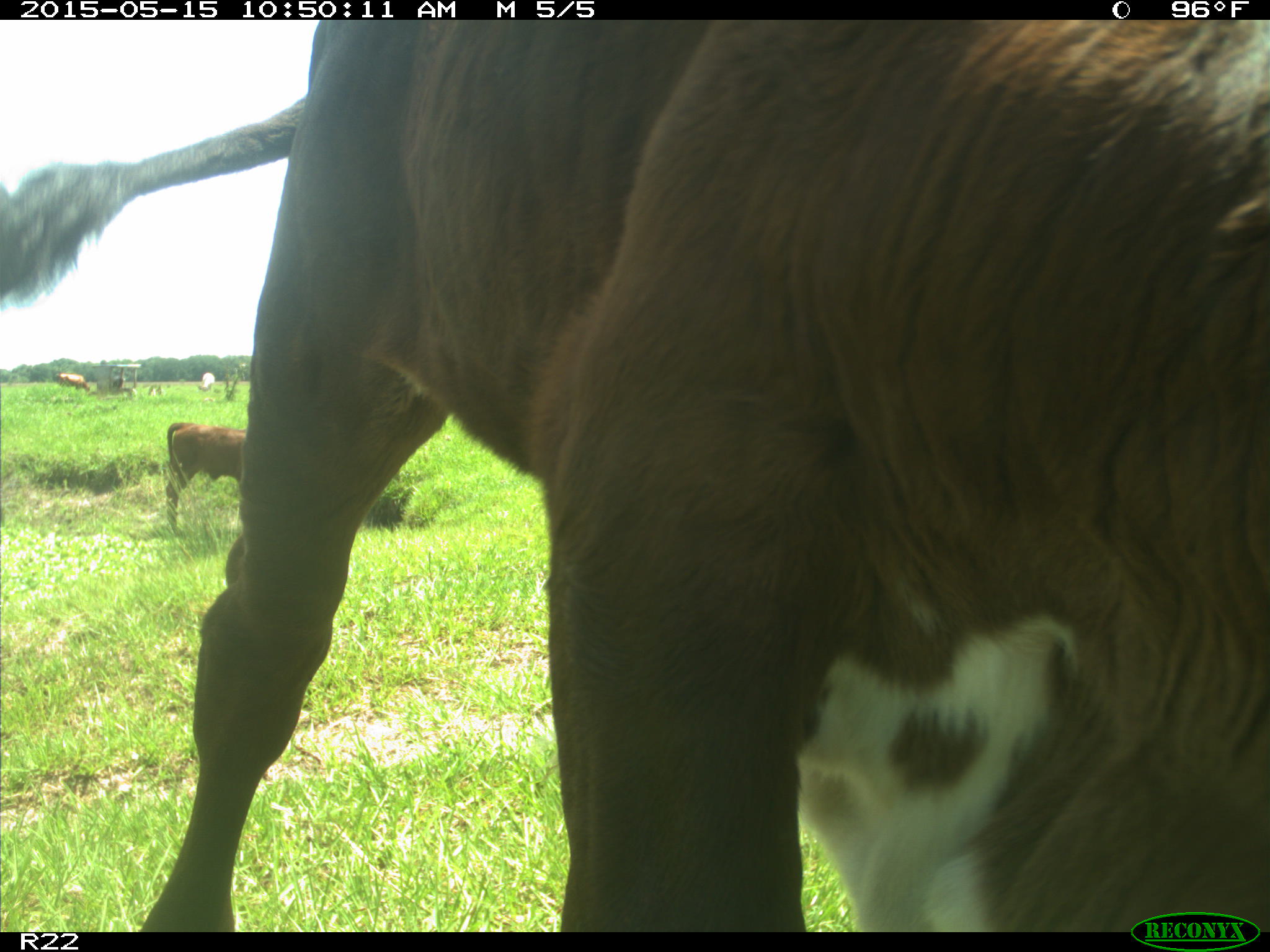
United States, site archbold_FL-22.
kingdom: Animalia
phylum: Chordata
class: Mammalia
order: Artiodactyla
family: Bovidae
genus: Bos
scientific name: Bos taurus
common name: domestic cow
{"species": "Bos taurus (domestic cow)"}